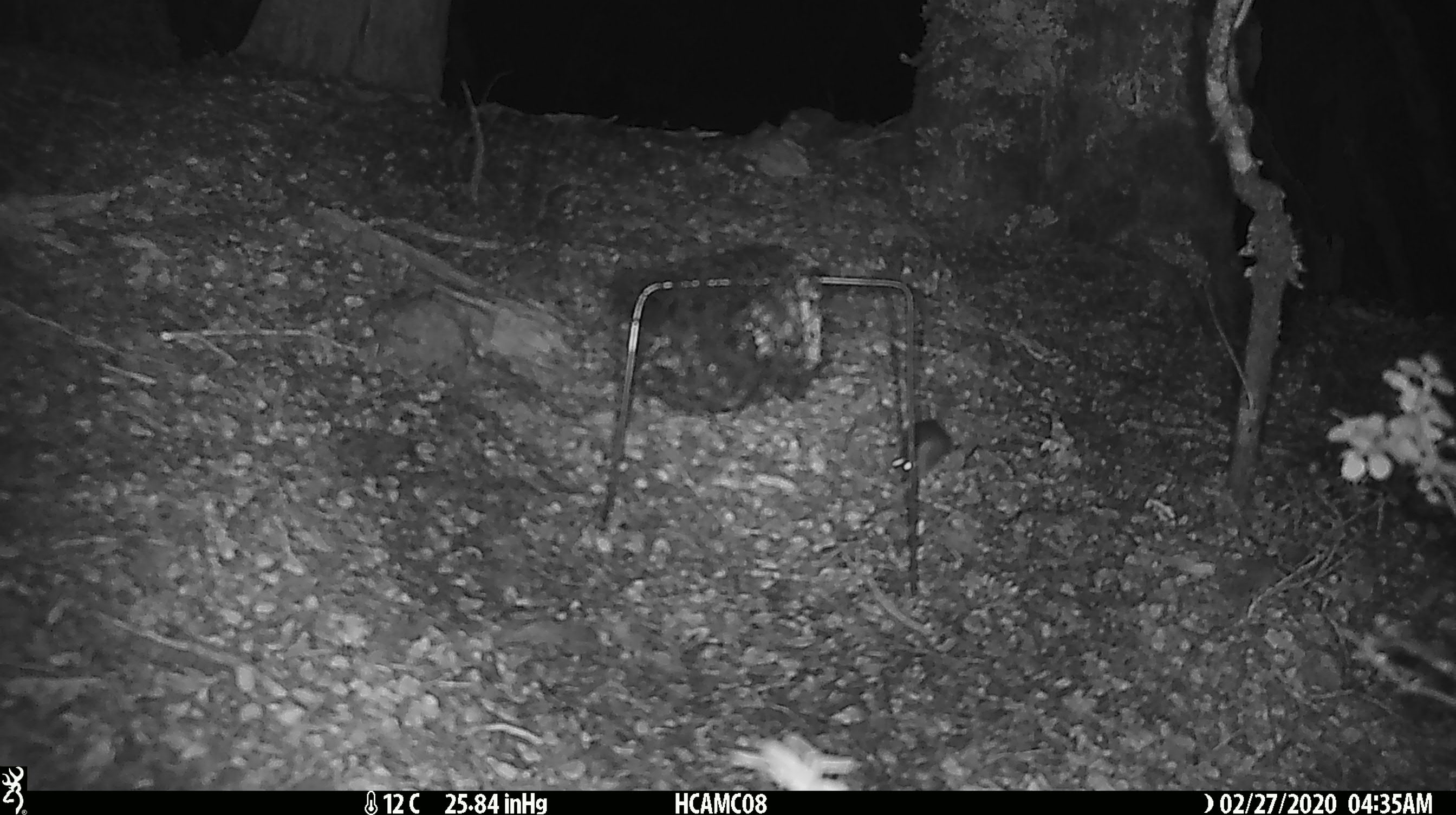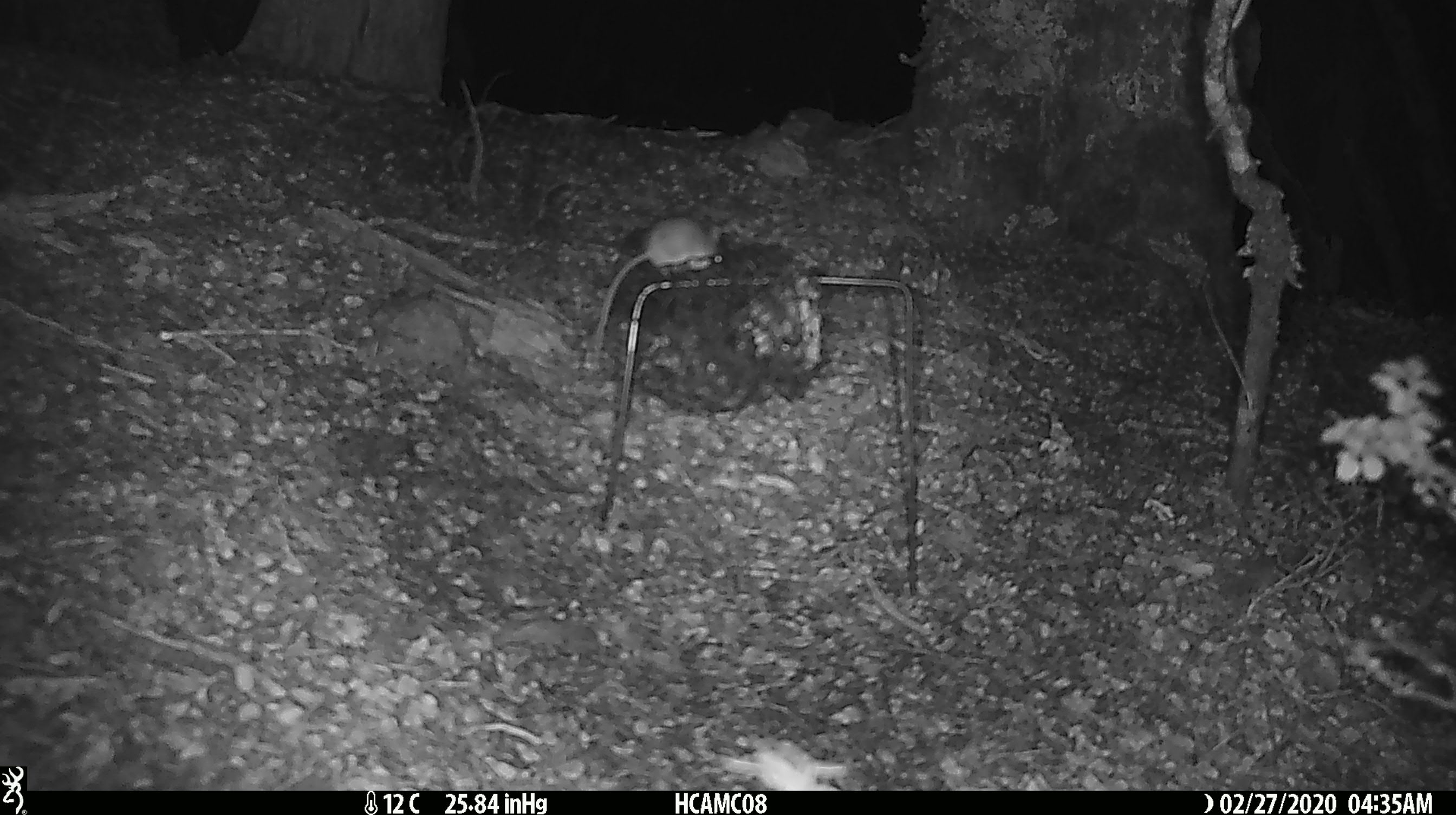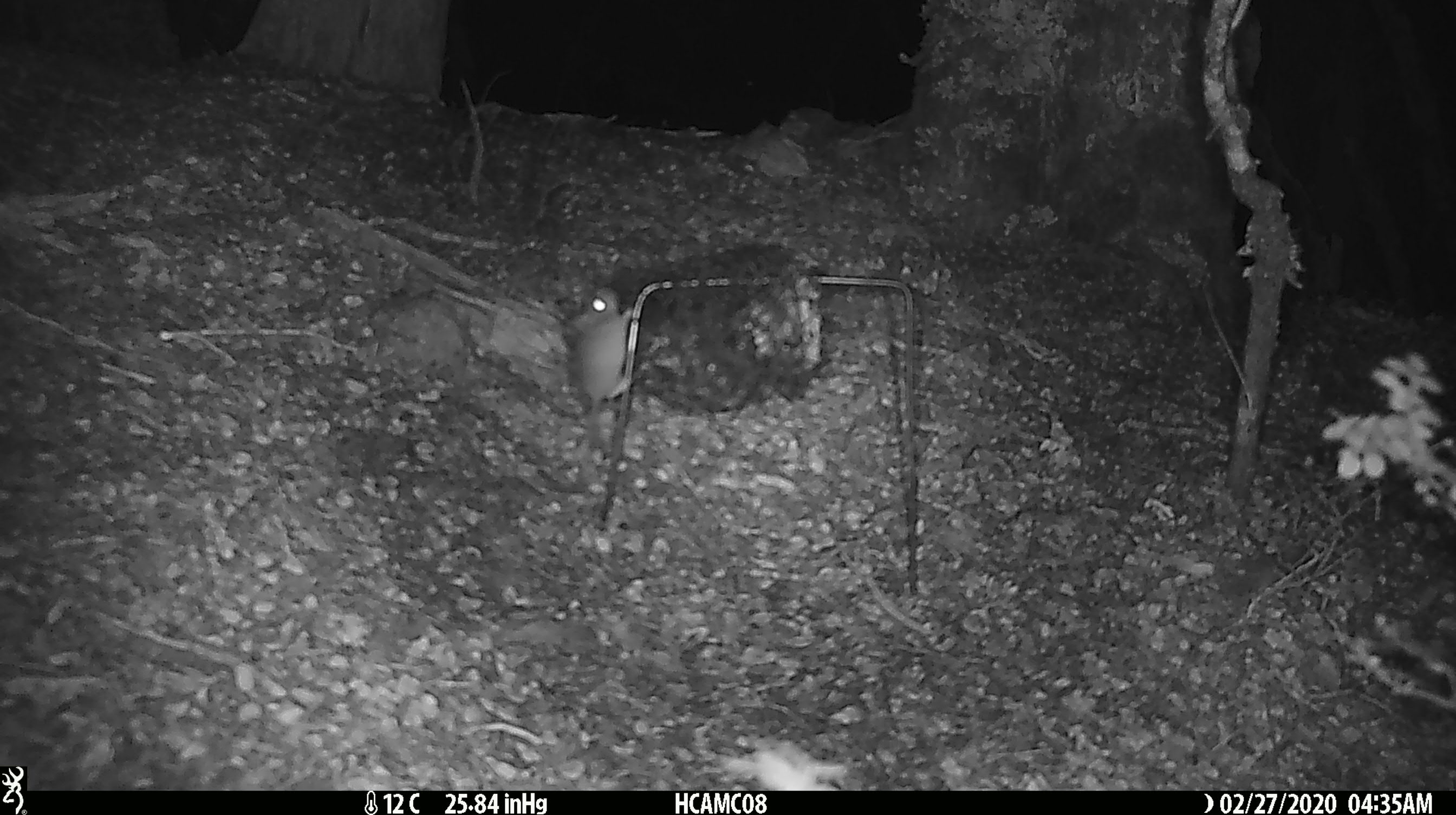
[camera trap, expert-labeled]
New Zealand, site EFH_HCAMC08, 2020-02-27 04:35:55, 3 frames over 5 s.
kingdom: Animalia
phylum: Chordata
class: Mammalia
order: Rodentia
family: Muridae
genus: Mus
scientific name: Mus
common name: mouse